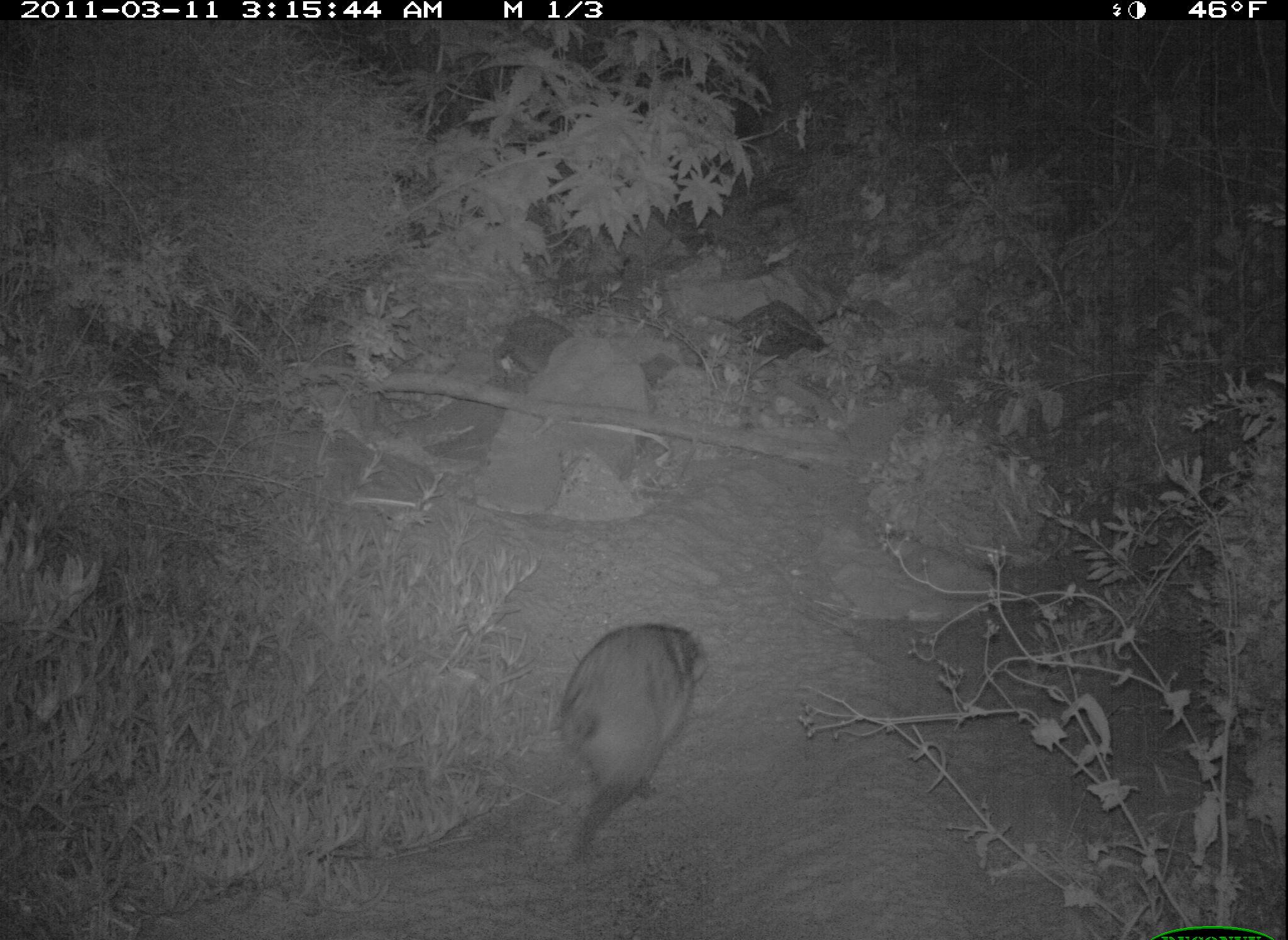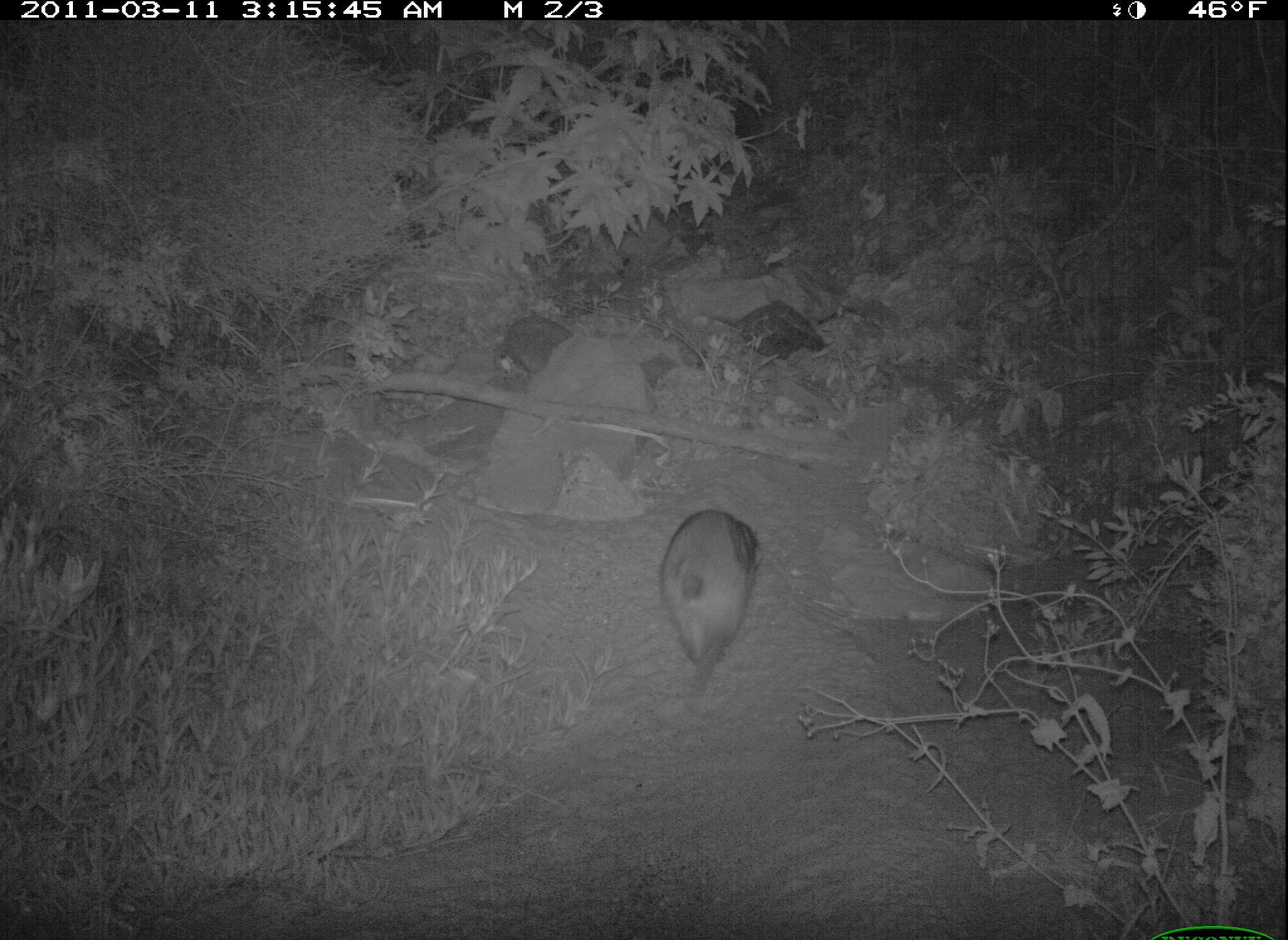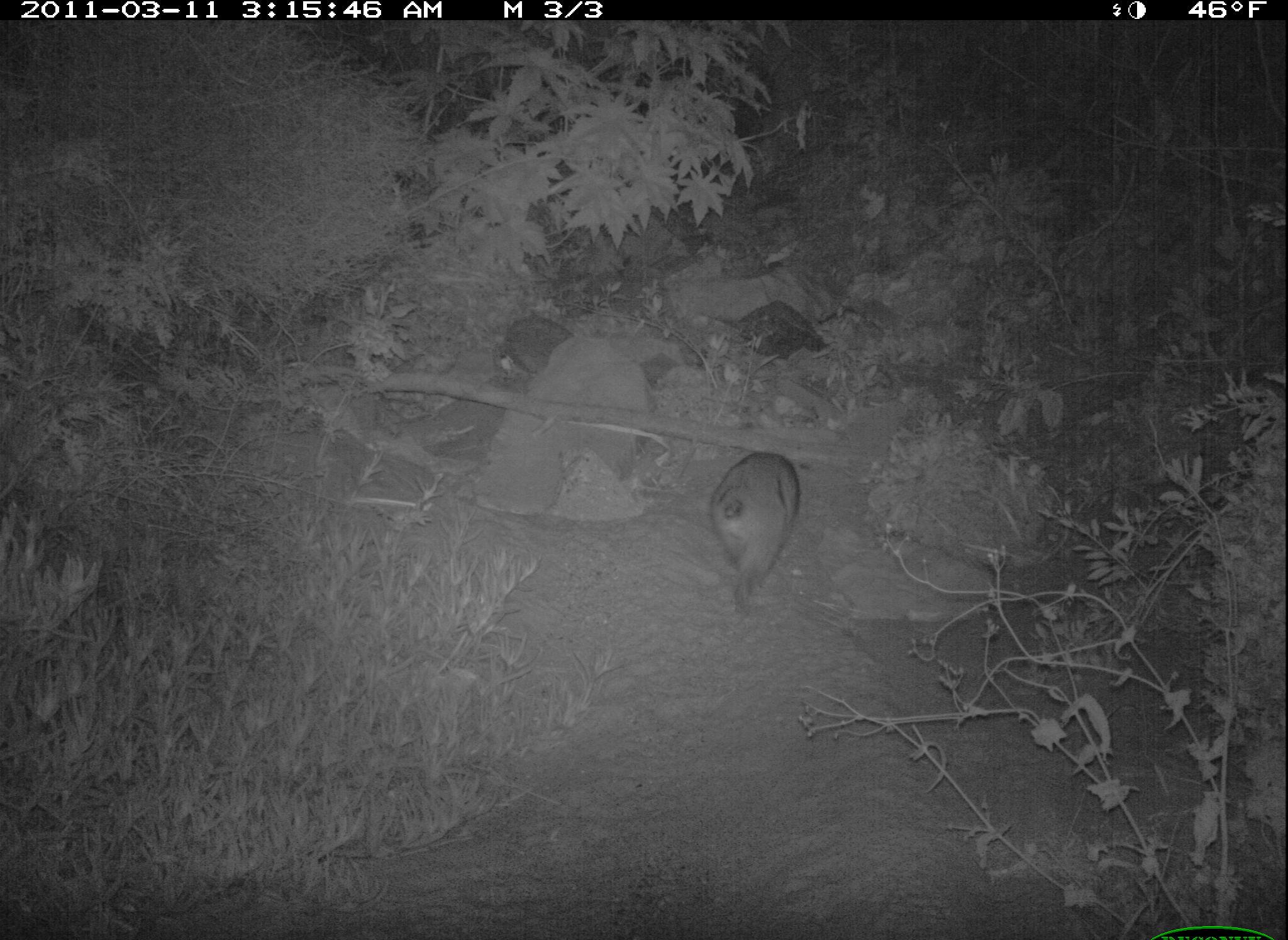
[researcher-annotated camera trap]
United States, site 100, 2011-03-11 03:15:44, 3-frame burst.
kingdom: Animalia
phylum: Chordata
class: Mammalia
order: Carnivora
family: Procyonidae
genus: Procyon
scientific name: Procyon lotor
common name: raccoon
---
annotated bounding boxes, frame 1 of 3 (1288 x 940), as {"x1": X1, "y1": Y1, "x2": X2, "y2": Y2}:
raccoon: {"x1": 554, "y1": 620, "x2": 708, "y2": 862}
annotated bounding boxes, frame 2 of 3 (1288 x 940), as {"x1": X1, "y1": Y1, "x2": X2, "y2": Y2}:
raccoon: {"x1": 649, "y1": 486, "x2": 791, "y2": 704}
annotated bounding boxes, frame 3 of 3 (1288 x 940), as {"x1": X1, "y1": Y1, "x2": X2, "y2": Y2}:
raccoon: {"x1": 700, "y1": 440, "x2": 805, "y2": 636}